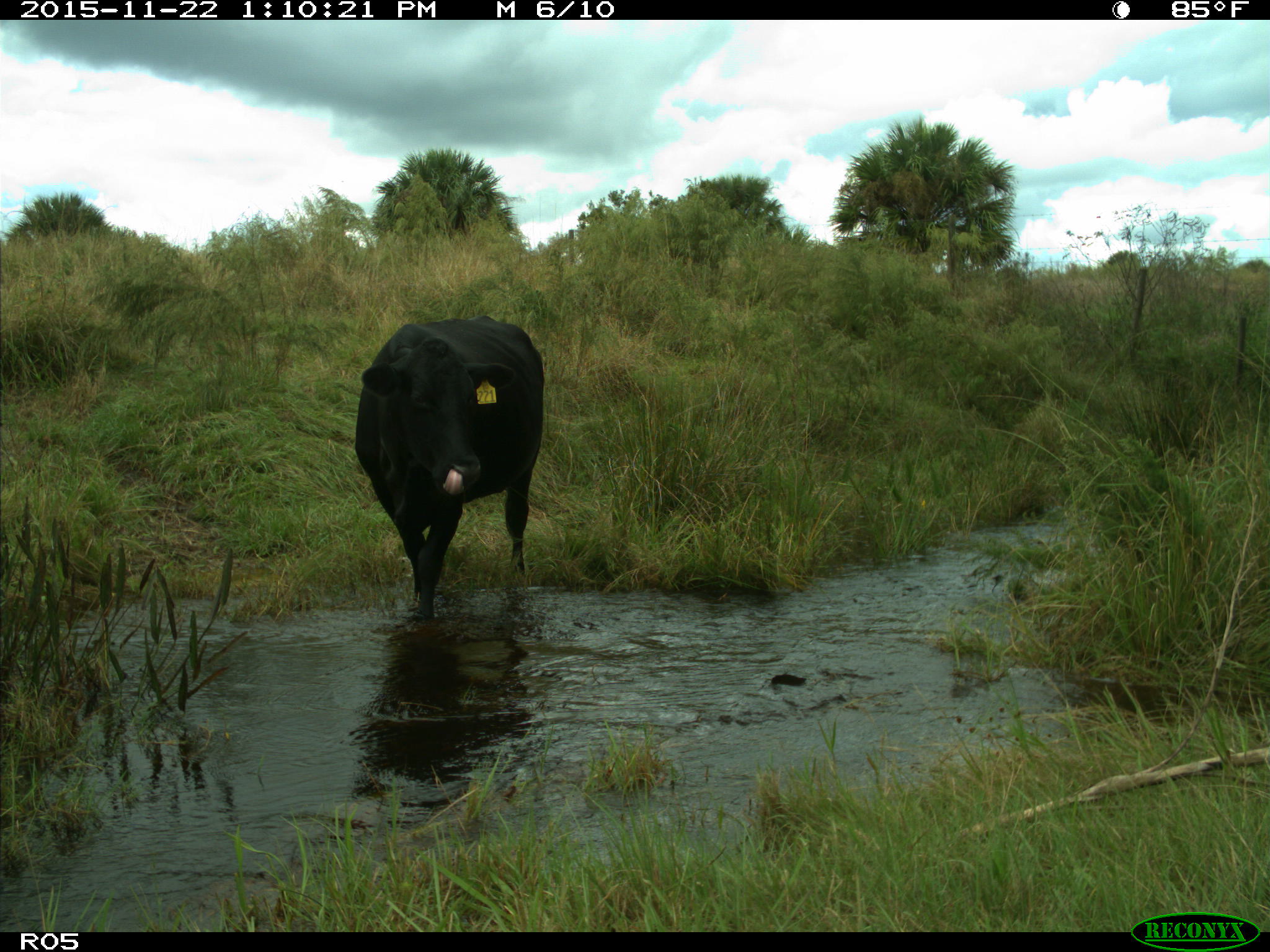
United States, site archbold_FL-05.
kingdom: Animalia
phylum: Chordata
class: Mammalia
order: Artiodactyla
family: Bovidae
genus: Bos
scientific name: Bos taurus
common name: domestic cow